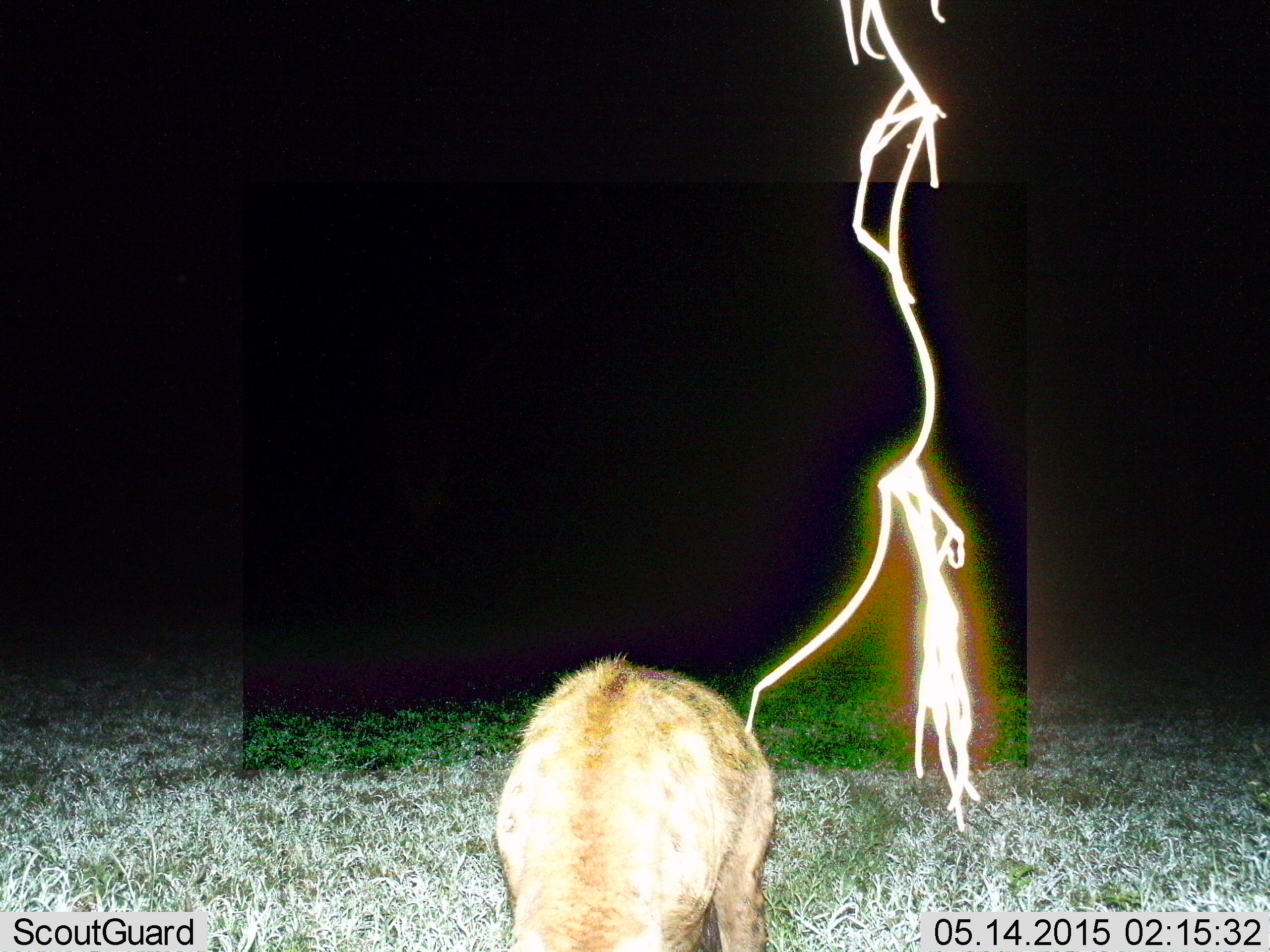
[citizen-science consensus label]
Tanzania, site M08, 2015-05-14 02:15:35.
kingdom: Animalia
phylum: Chordata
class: Mammalia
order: Carnivora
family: Hyaenidae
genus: Crocuta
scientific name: Crocuta crocuta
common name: spotted hyena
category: hyenaspotted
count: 1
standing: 90%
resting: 0%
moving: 10%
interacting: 0%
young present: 0%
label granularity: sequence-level